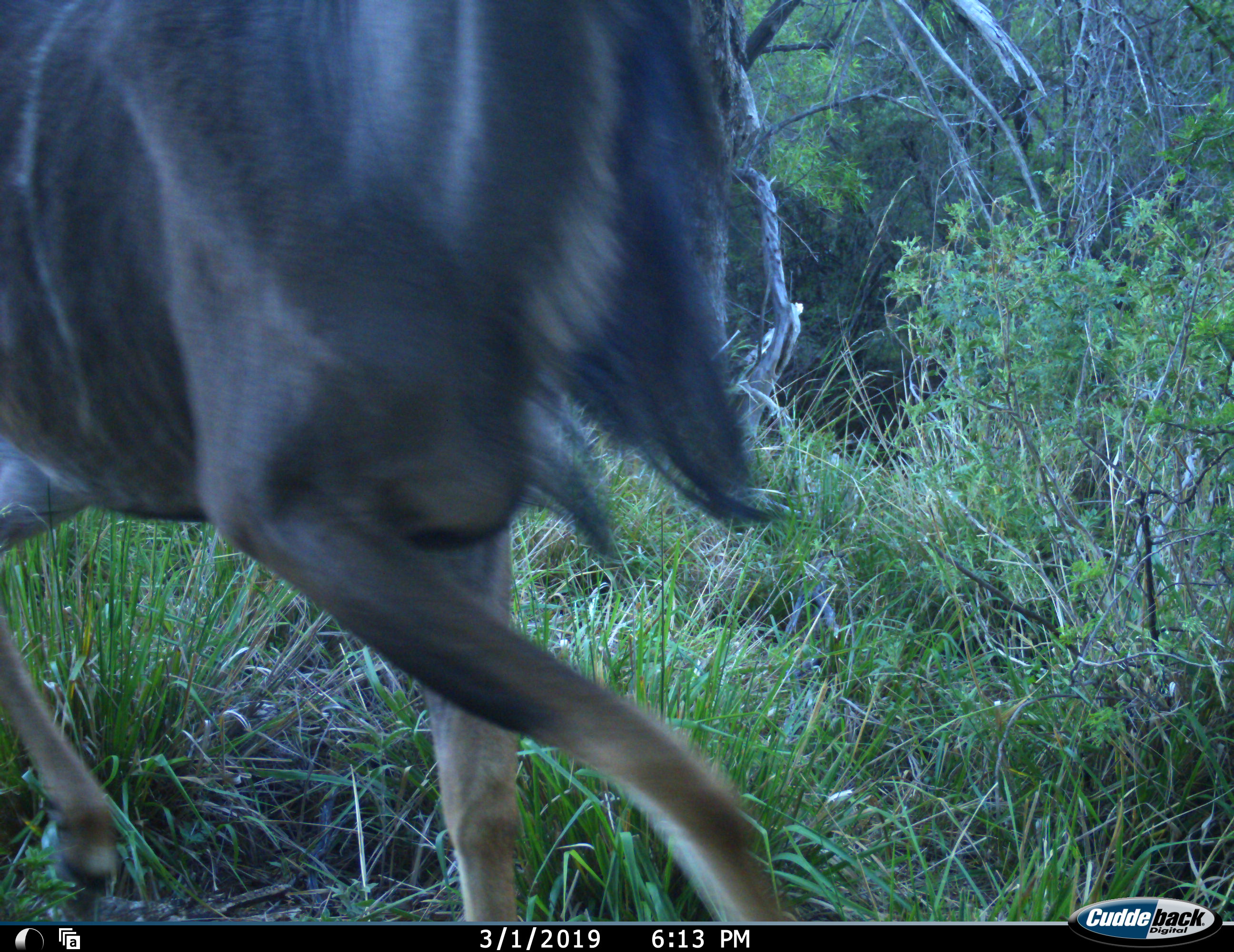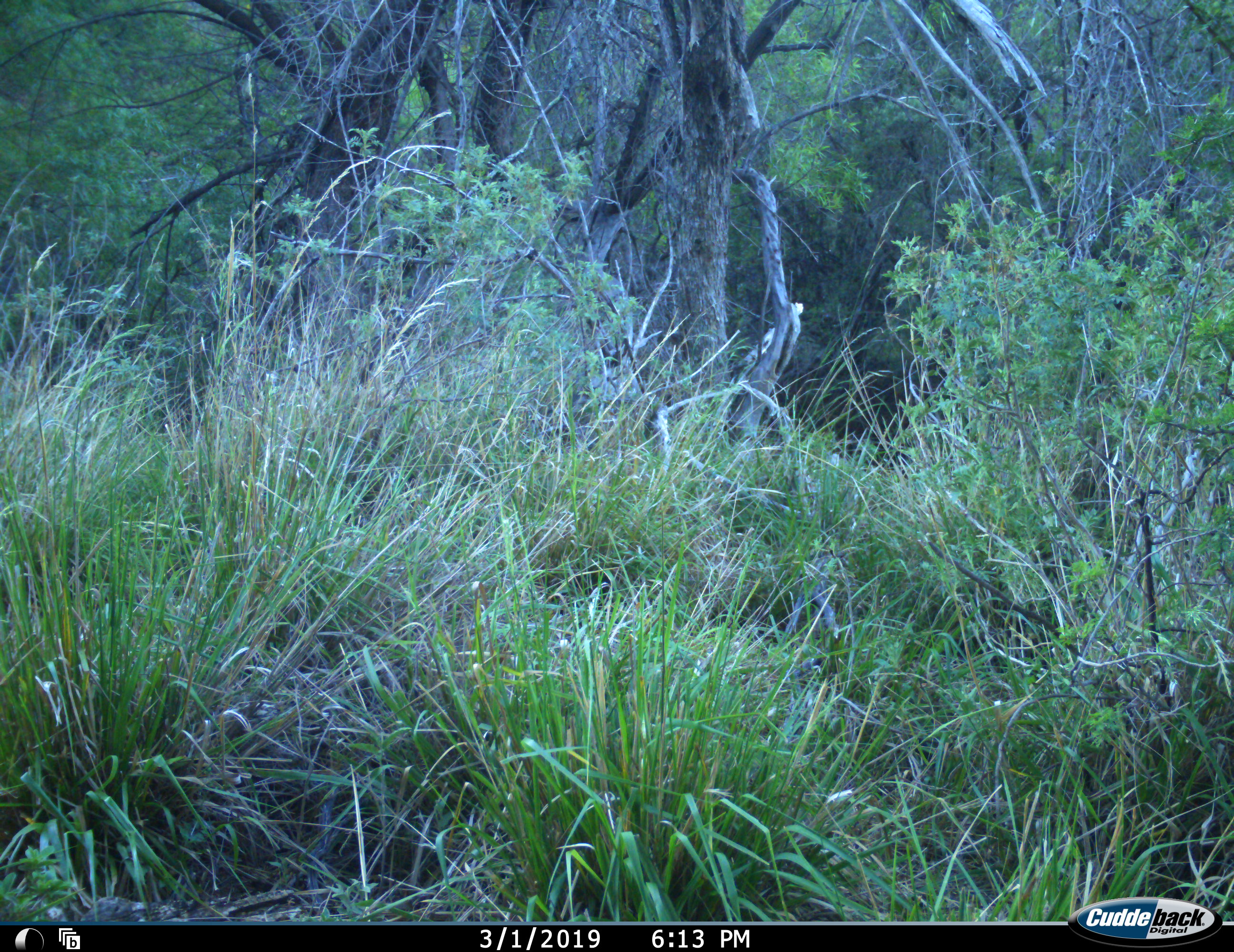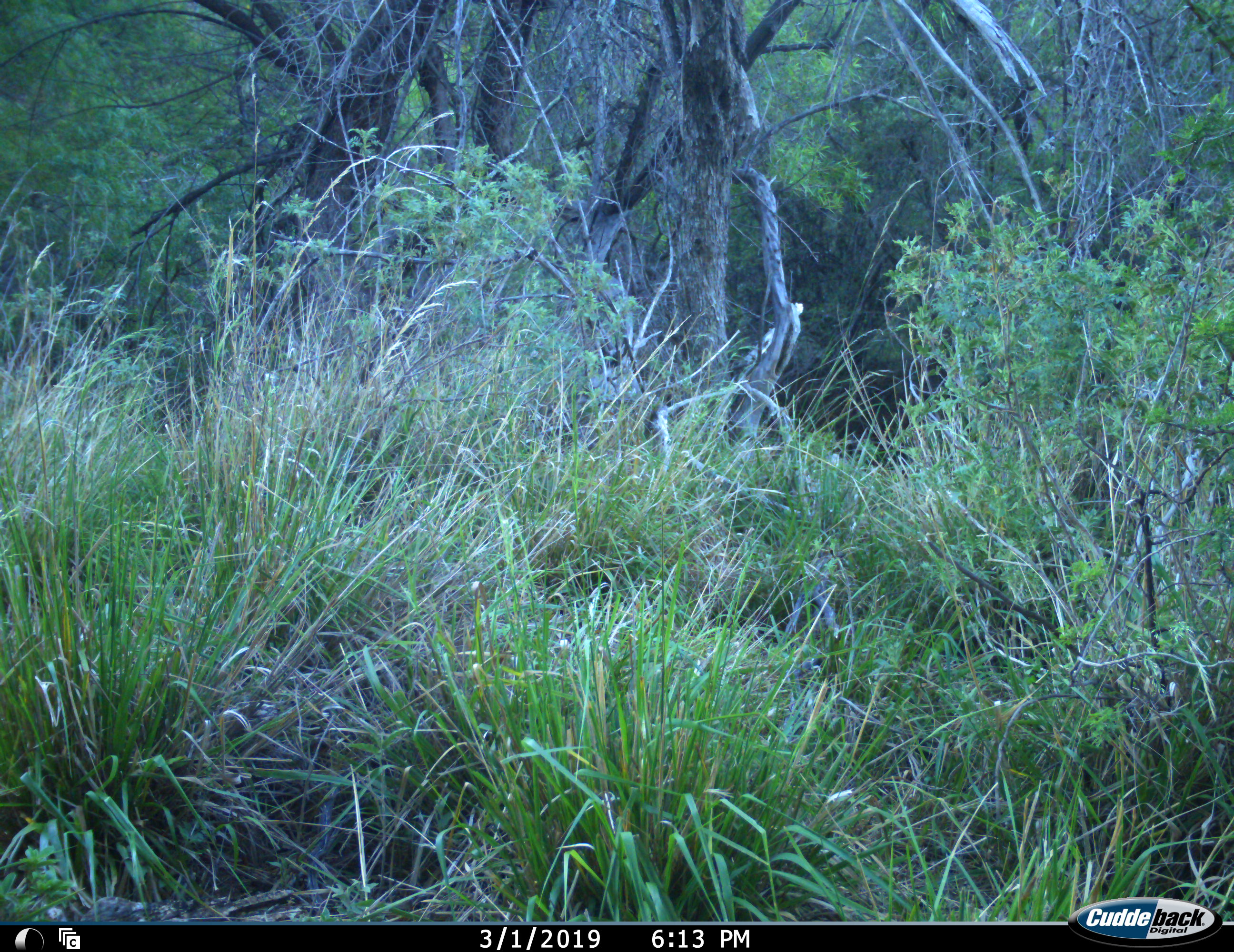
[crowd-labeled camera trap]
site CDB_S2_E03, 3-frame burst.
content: unidentified animal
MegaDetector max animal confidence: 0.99